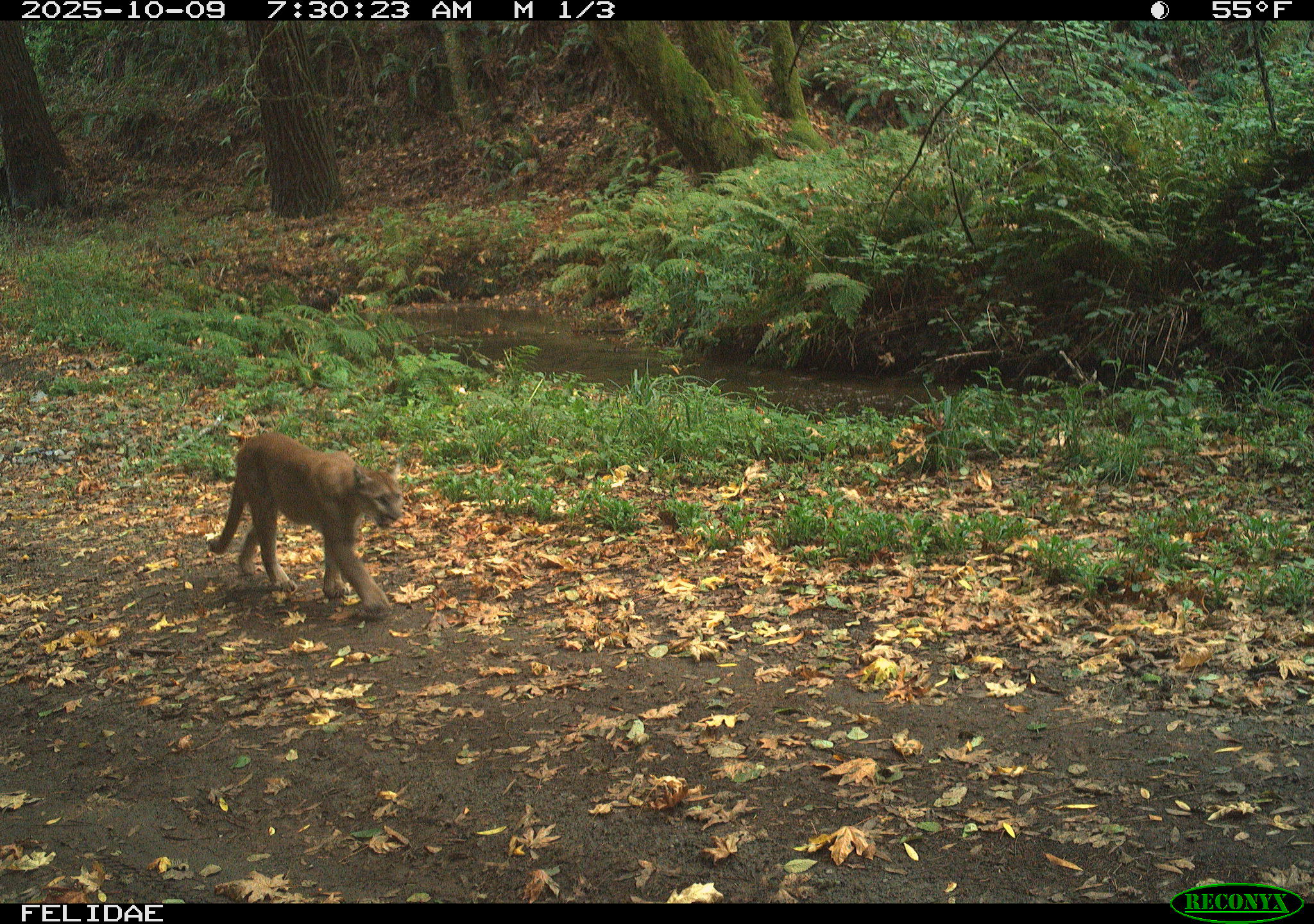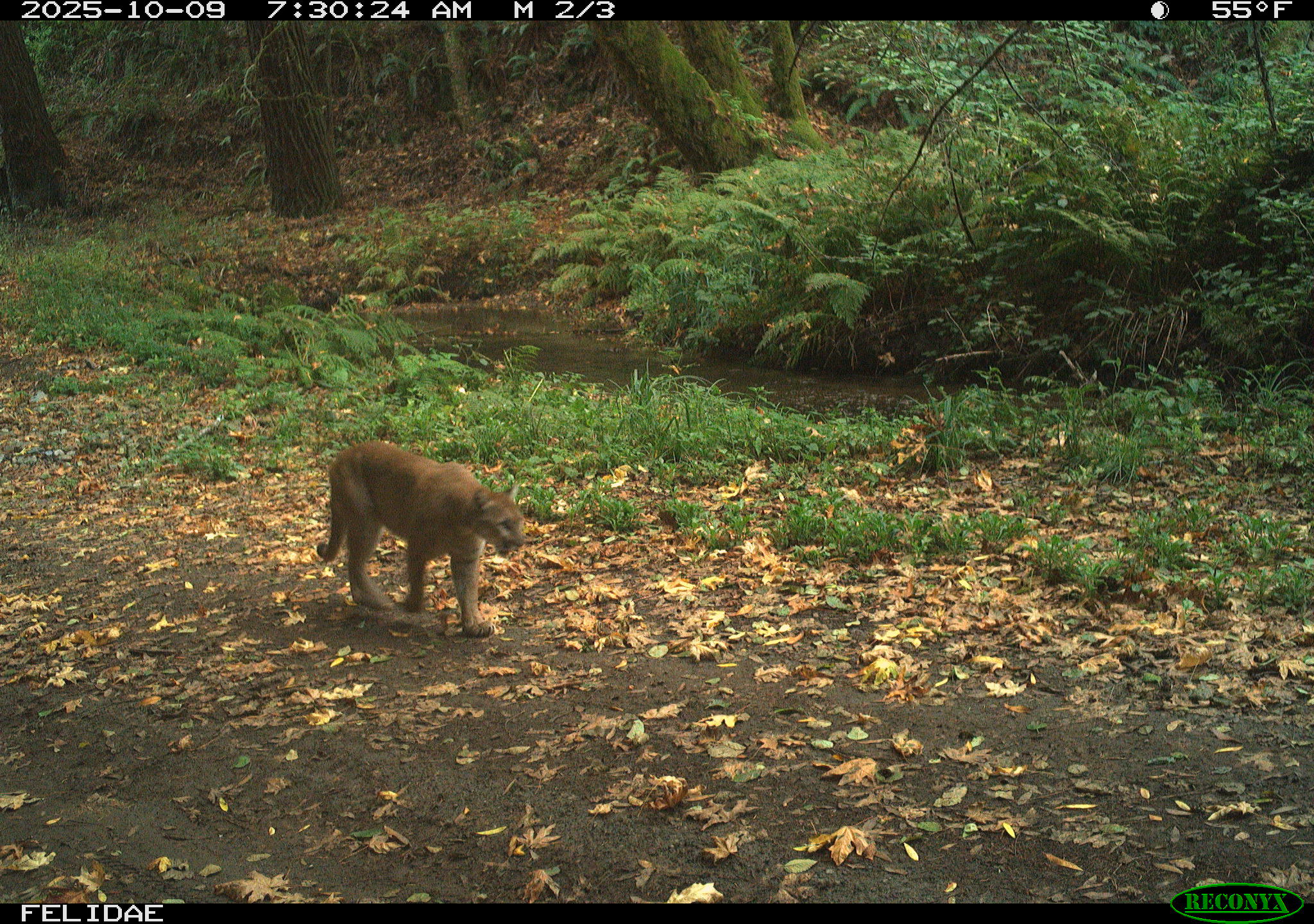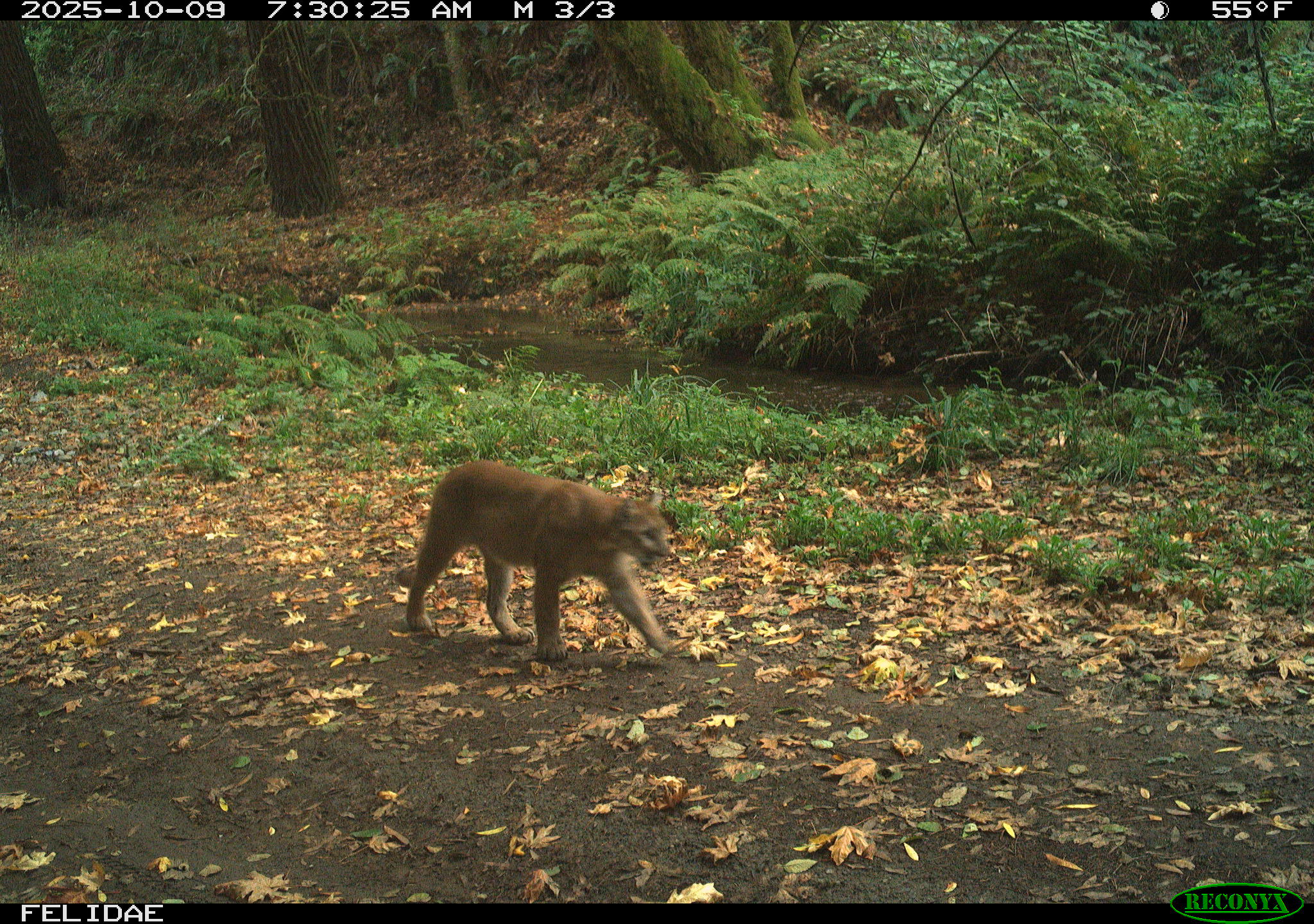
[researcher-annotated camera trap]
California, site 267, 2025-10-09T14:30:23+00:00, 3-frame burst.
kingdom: Animalia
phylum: Chordata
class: Mammalia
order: Carnivora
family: Felidae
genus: Puma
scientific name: Puma concolor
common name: puma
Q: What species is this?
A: Puma (Puma concolor).